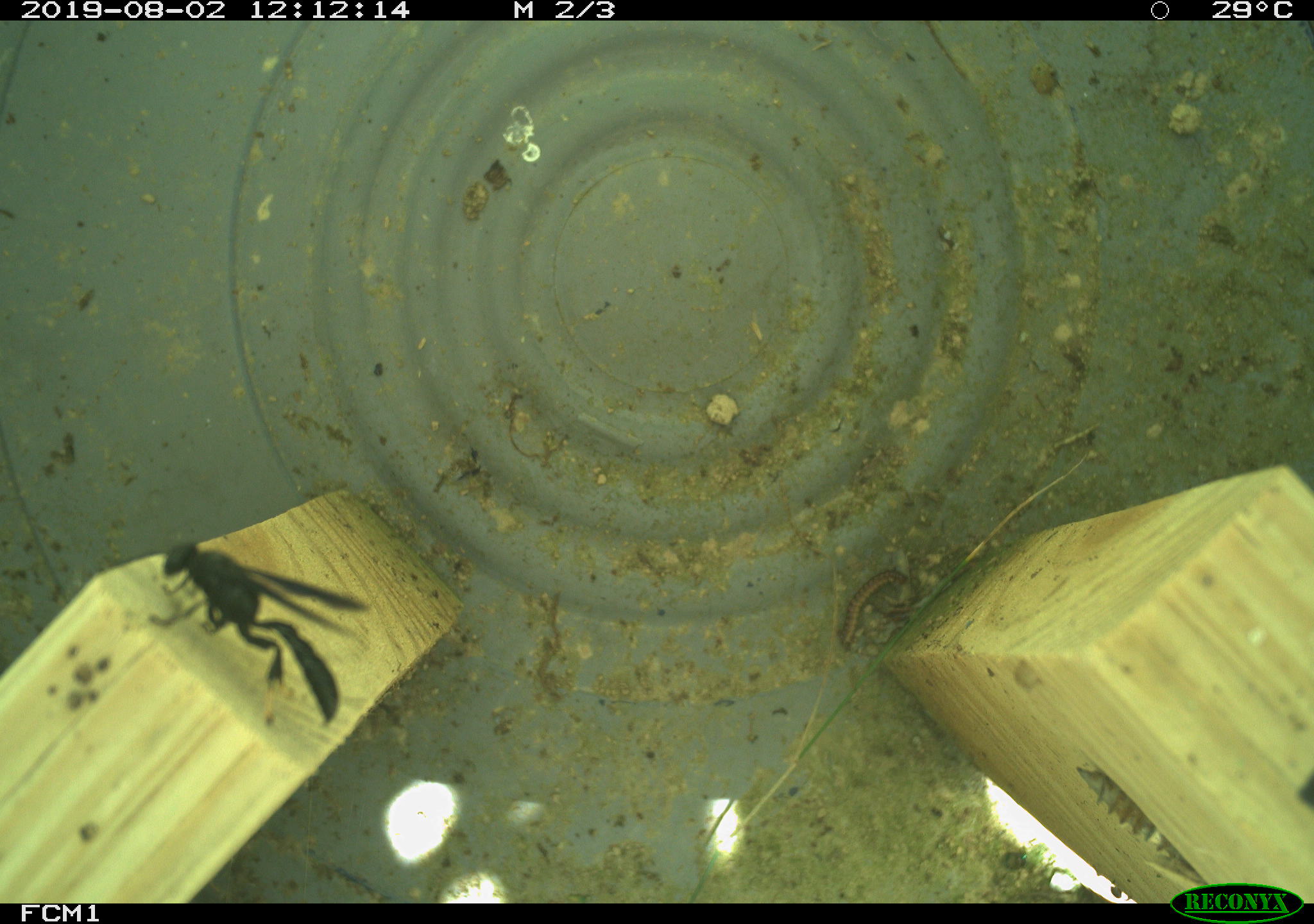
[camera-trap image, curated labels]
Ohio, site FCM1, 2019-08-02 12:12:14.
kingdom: Animalia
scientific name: Animalia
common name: animal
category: invertebrate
Invertebrate (animal) (Animalia).